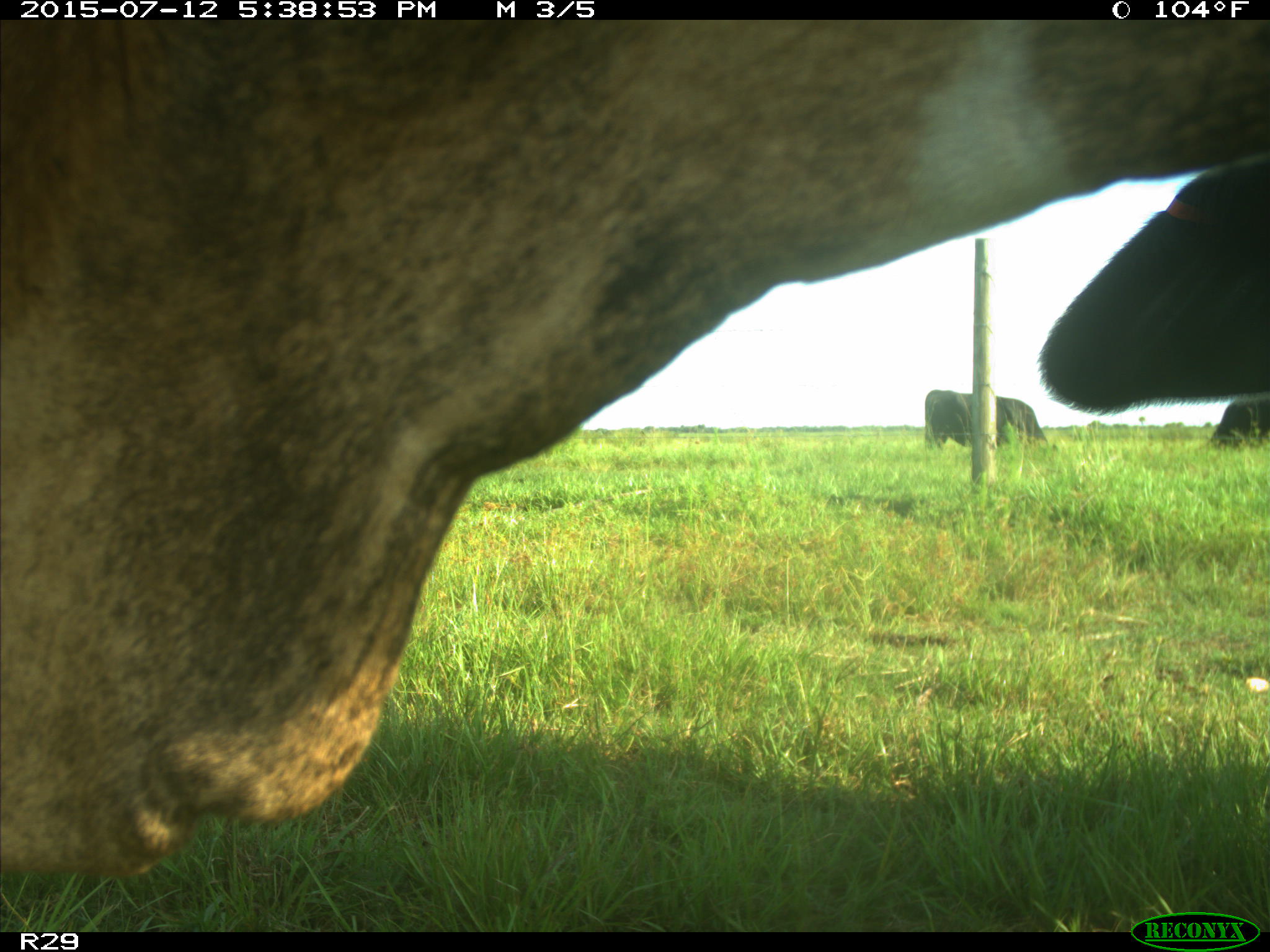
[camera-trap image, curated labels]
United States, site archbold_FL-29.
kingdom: Animalia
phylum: Chordata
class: Mammalia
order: Artiodactyla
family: Bovidae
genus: Bos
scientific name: Bos taurus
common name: domestic cow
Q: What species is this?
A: Bos taurus (domestic cow).